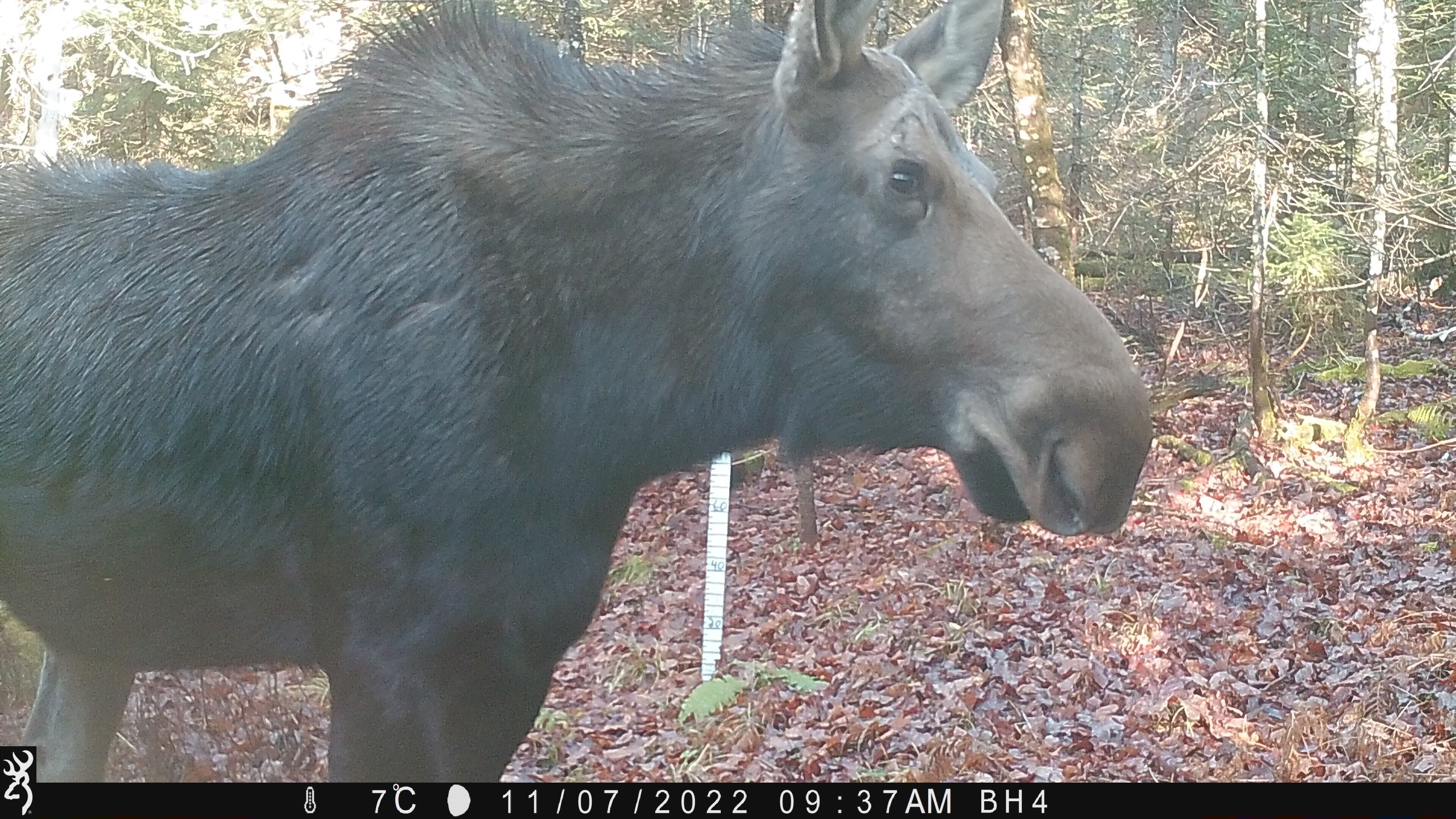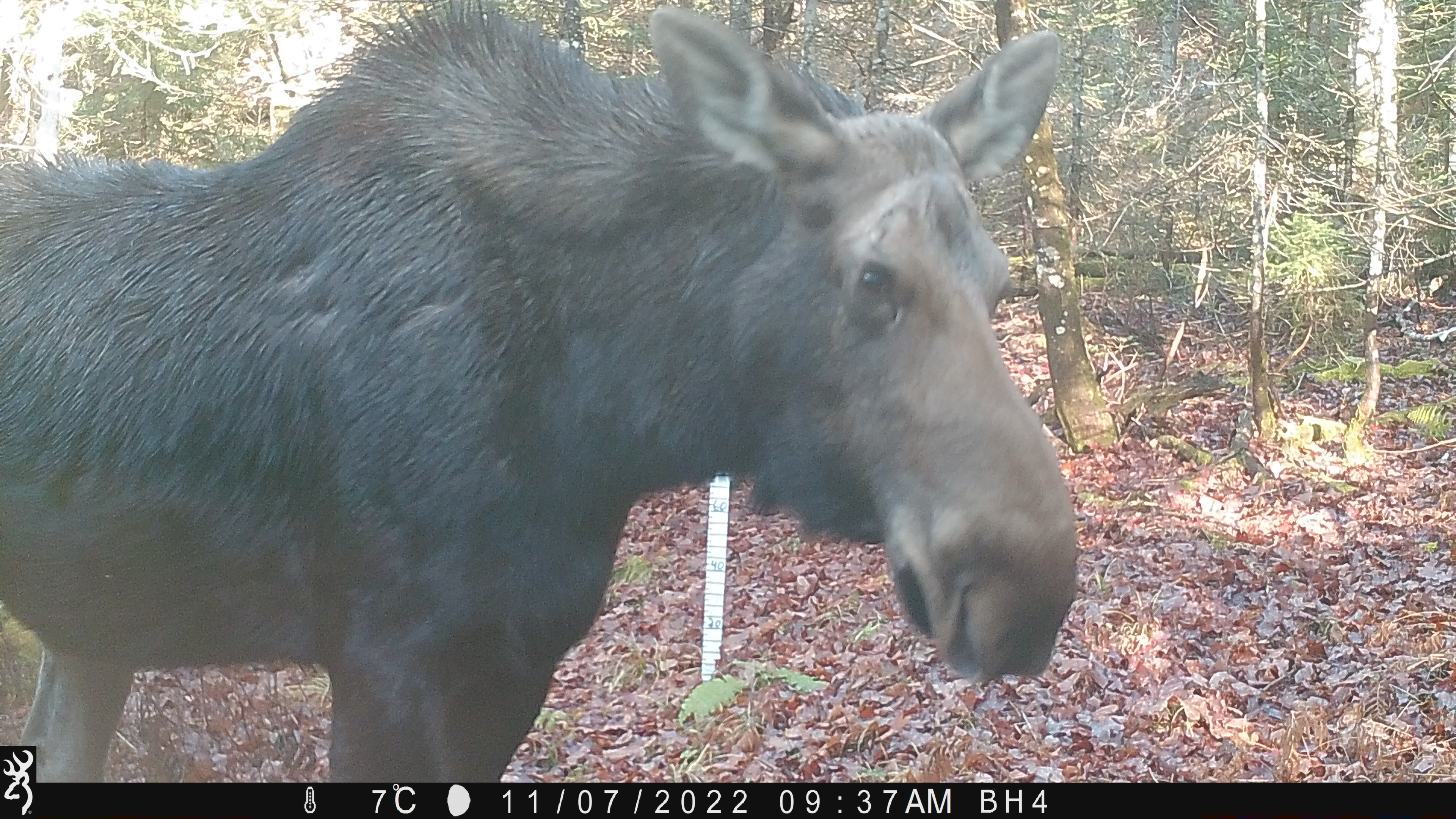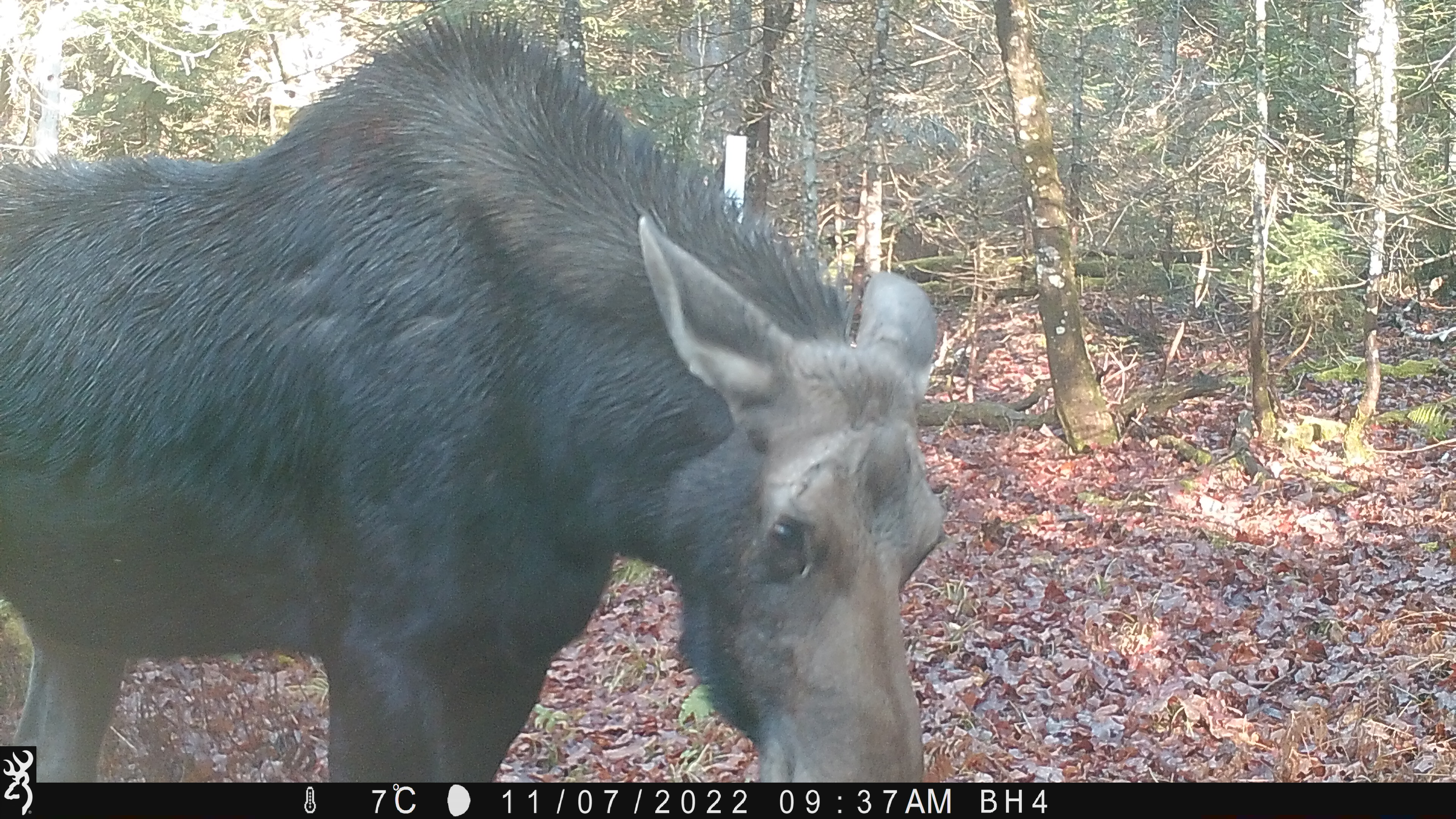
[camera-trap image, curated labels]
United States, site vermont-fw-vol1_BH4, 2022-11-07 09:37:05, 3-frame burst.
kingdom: Animalia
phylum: Chordata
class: Mammalia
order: Artiodactyla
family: Cervidae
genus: Alces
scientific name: Alces alces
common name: moose